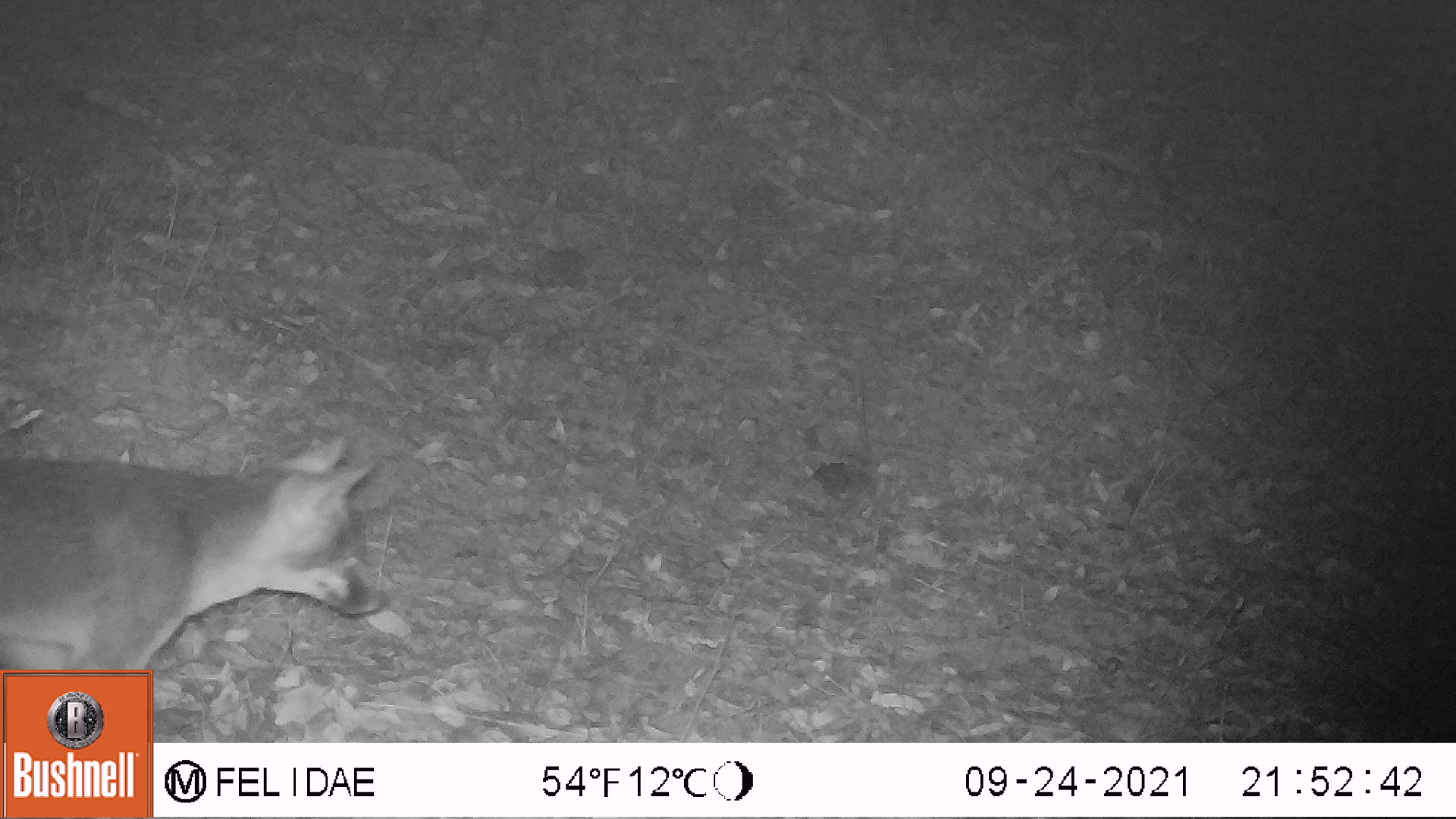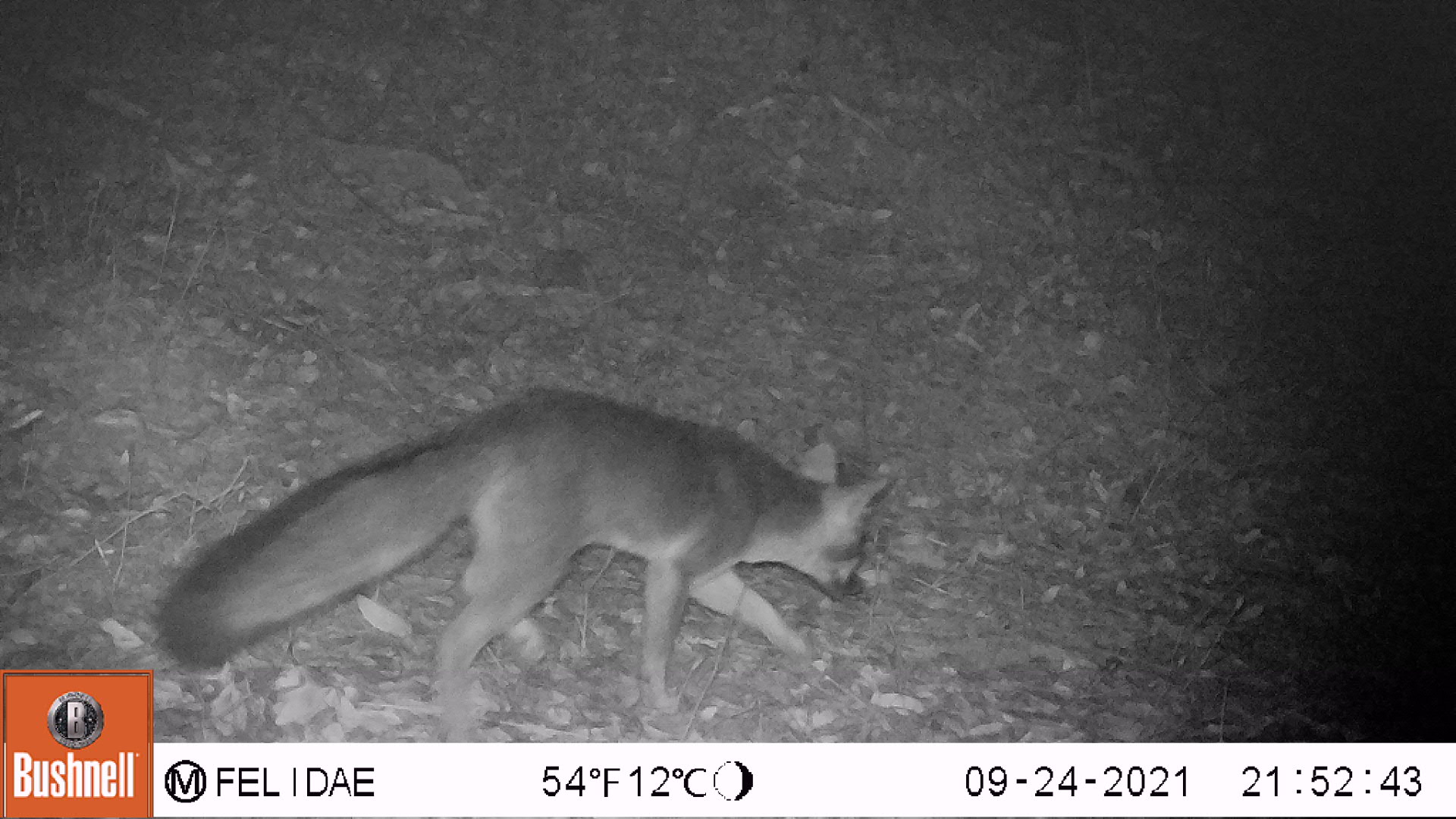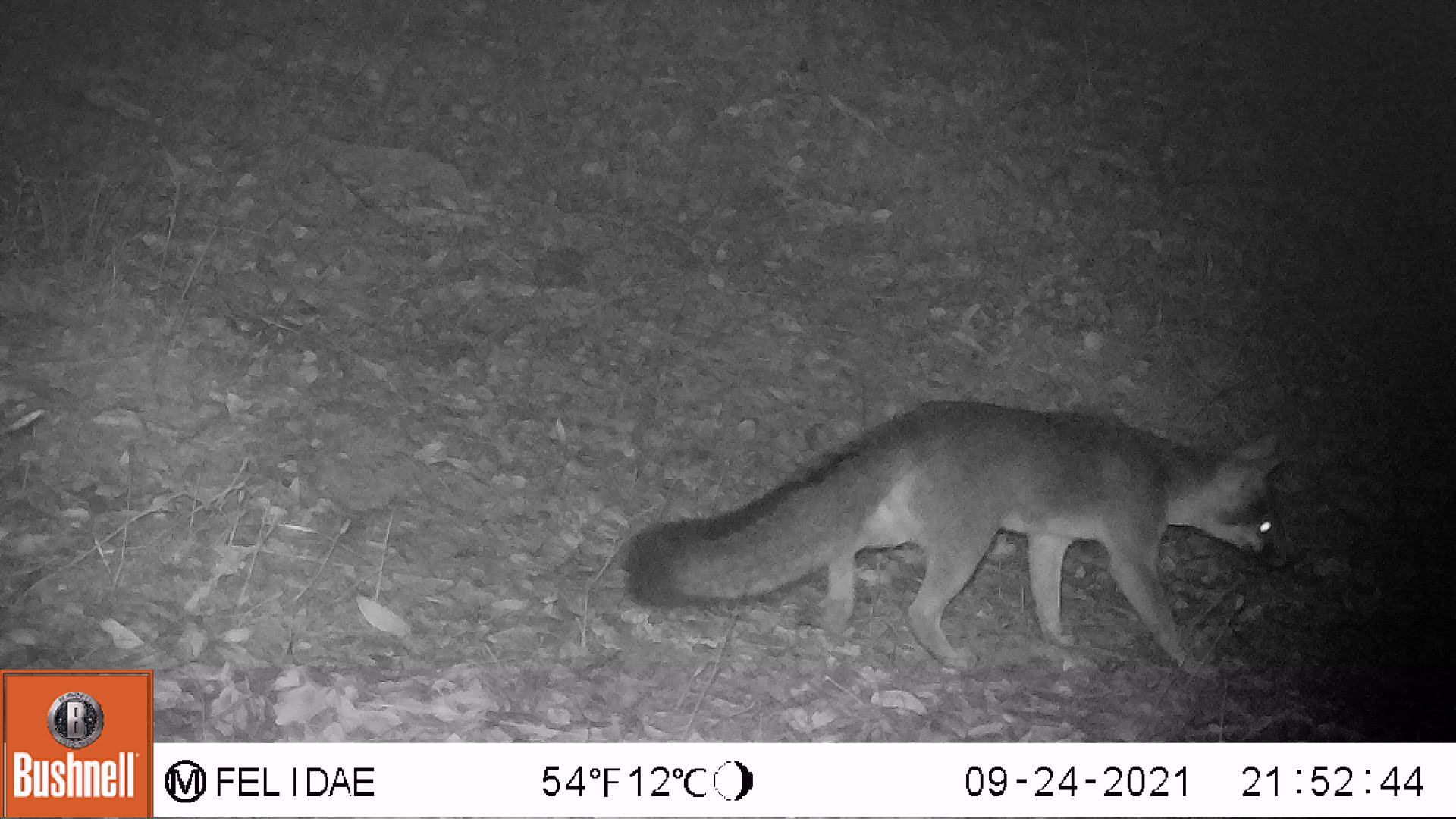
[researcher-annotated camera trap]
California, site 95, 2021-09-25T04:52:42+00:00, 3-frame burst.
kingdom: Animalia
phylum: Chordata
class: Mammalia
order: Carnivora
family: Canidae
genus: Urocyon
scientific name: Urocyon cinereoargenteus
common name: gray fox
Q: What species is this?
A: Gray fox (Urocyon cinereoargenteus).